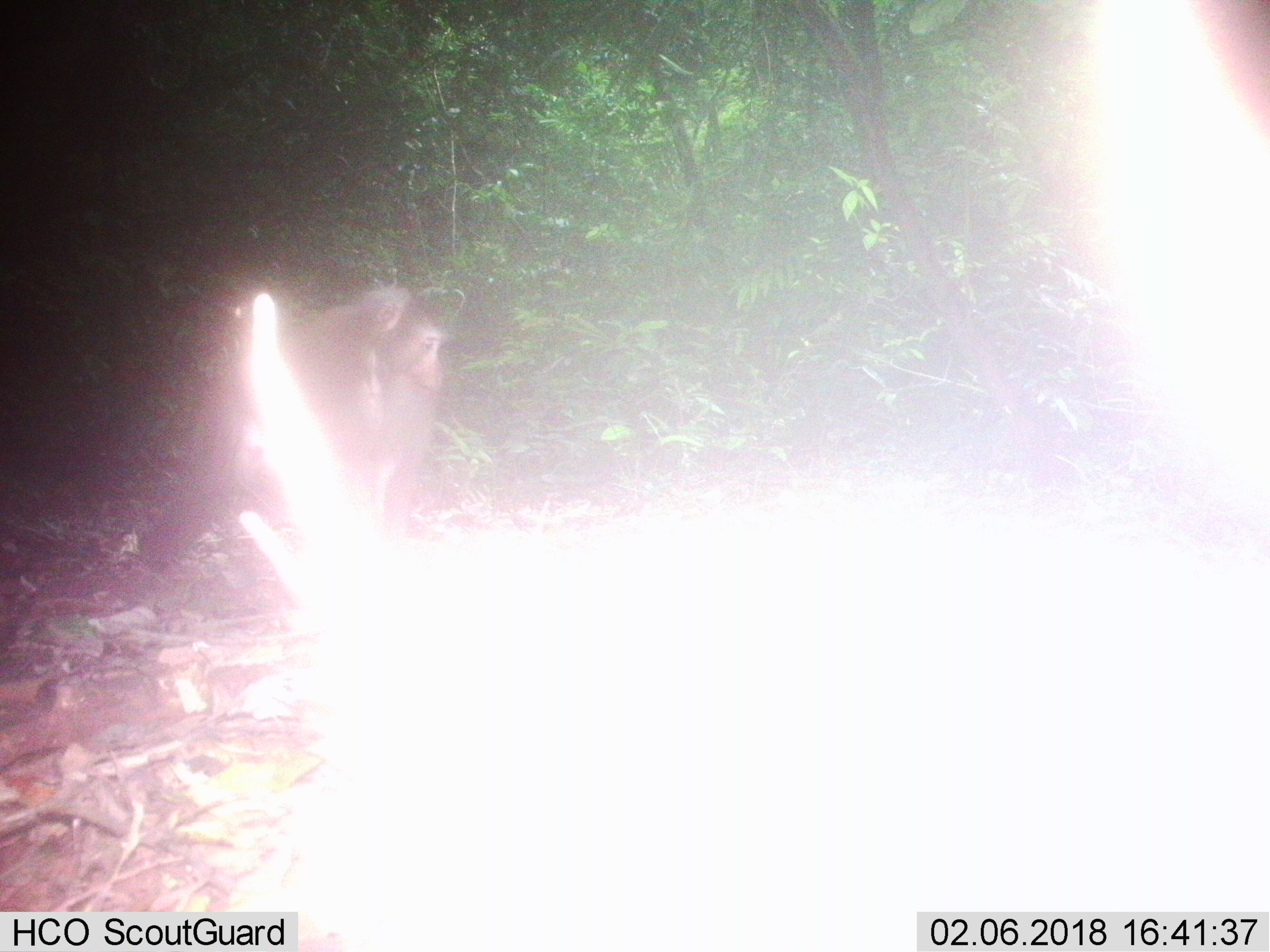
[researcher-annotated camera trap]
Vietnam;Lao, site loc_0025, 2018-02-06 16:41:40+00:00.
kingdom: Animalia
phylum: Chordata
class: Mammalia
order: Primates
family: Cercopithecidae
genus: Macaca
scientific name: Macaca nemestrina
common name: pig-tailed macaque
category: pig tailed macaque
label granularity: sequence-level